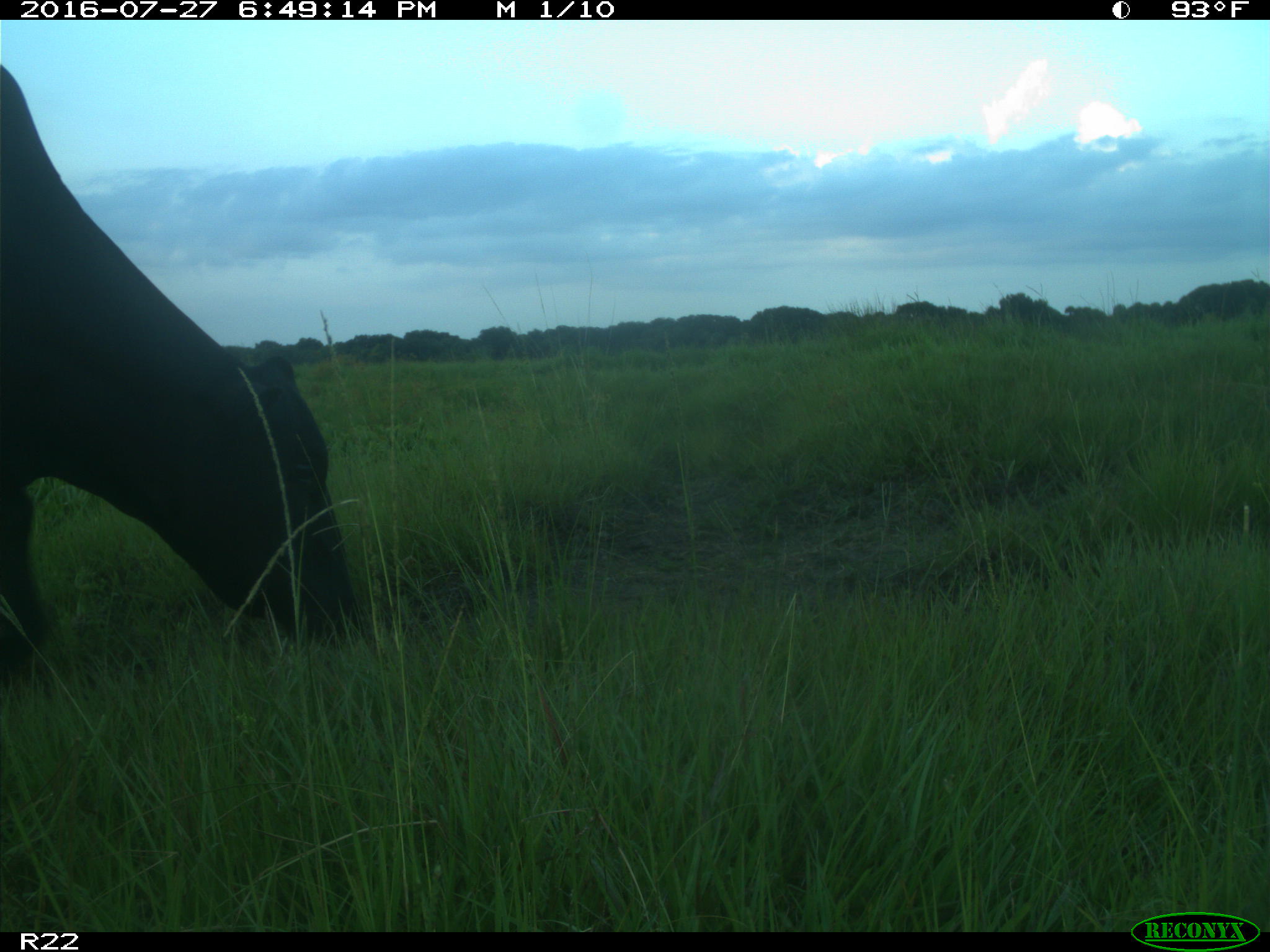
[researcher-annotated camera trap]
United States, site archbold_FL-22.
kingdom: Animalia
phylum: Chordata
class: Mammalia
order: Artiodactyla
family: Bovidae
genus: Bos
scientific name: Bos taurus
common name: domestic cow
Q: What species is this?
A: Bos taurus (domestic cow).